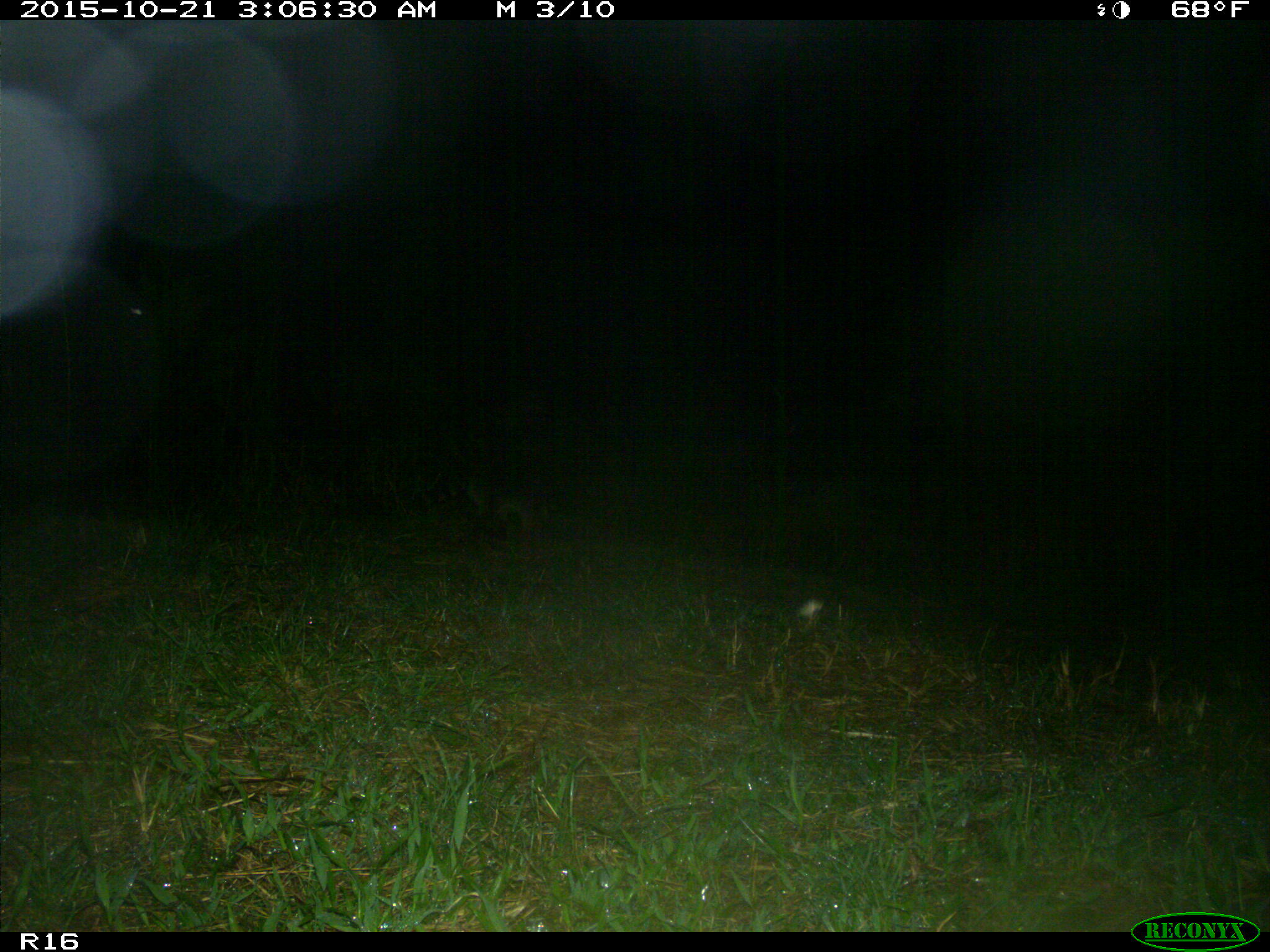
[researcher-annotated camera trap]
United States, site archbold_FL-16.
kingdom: Animalia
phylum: Chordata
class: Mammalia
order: Carnivora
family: Procyonidae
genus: Procyon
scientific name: Procyon lotor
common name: common raccoon